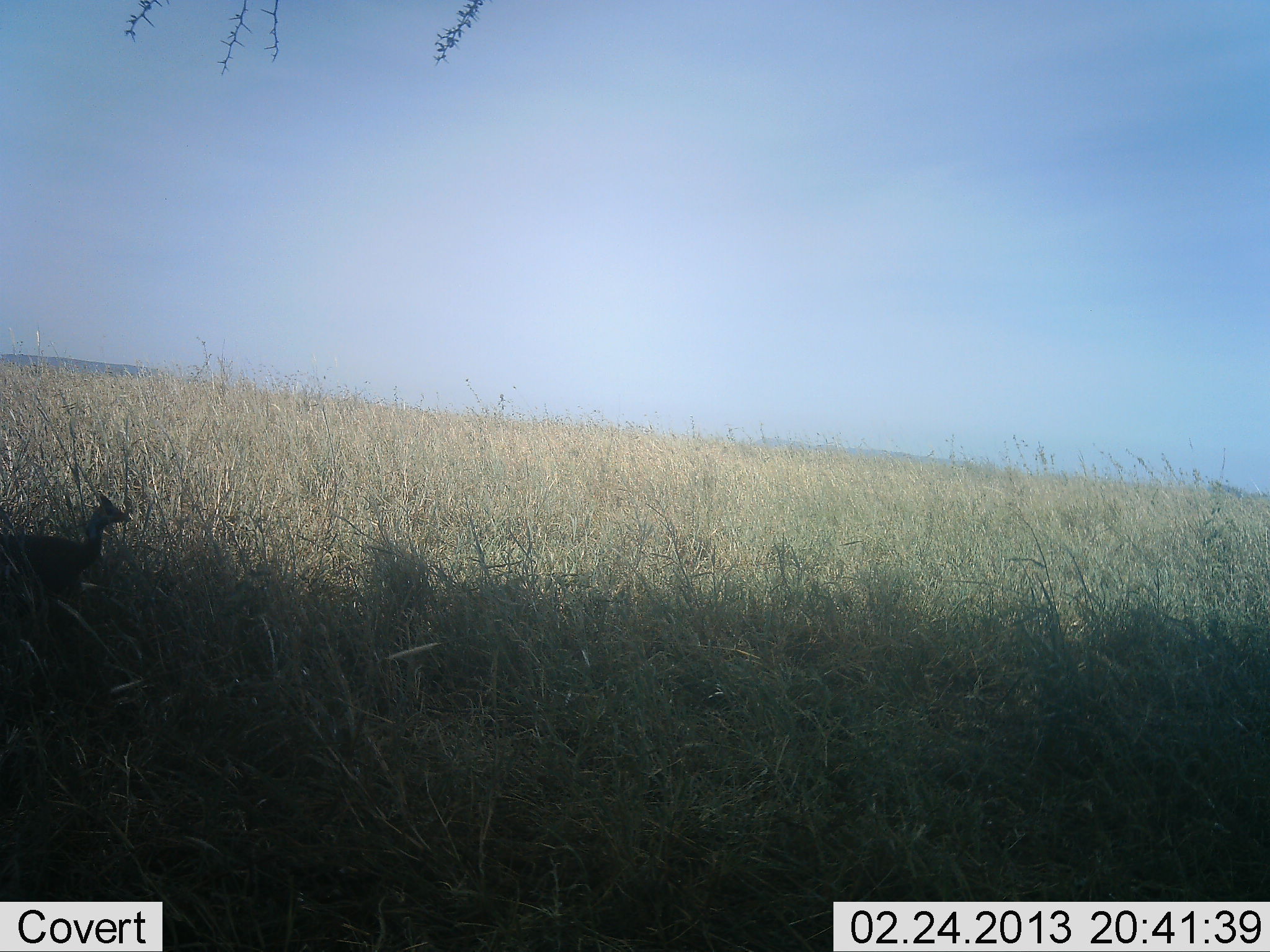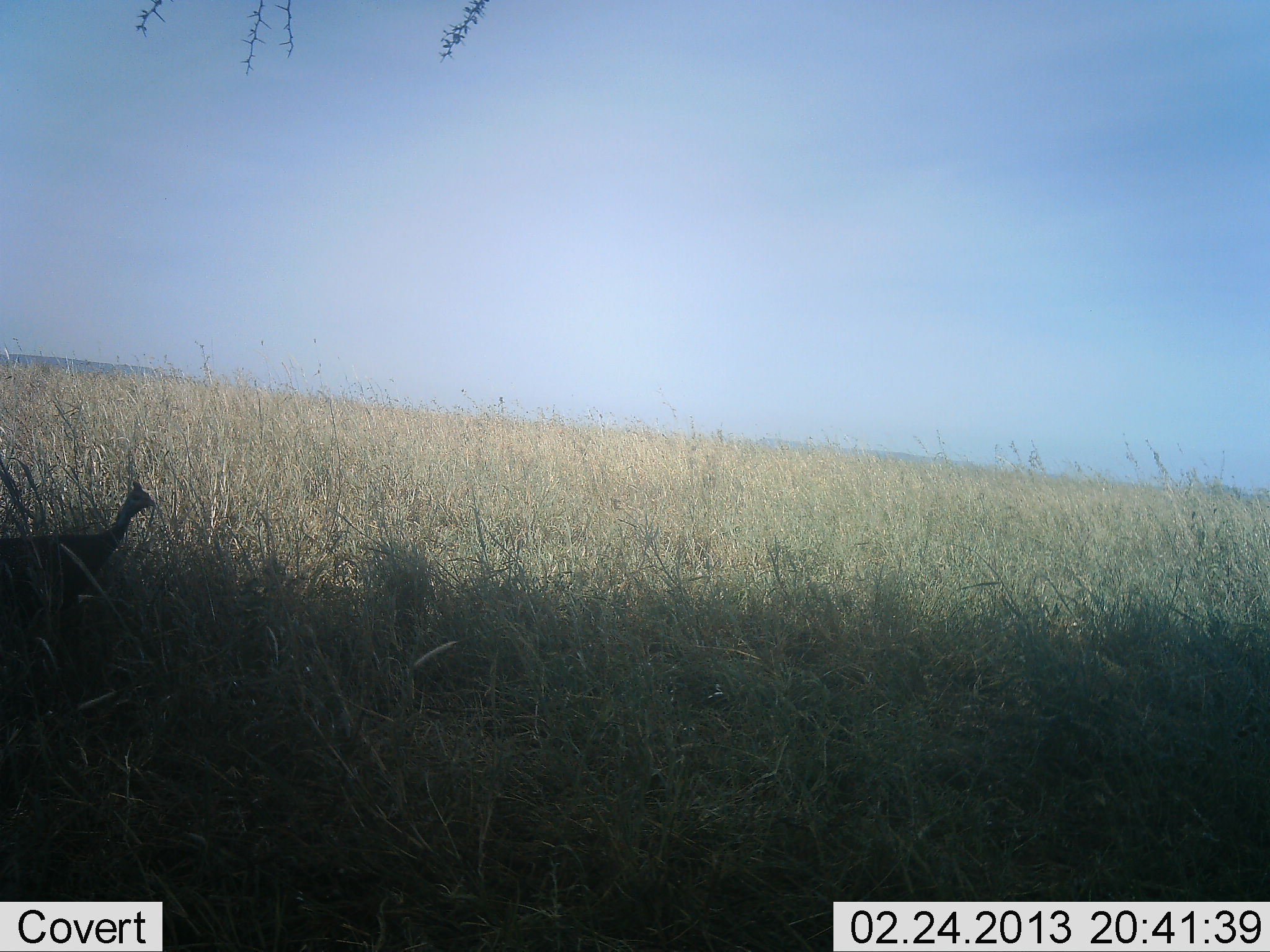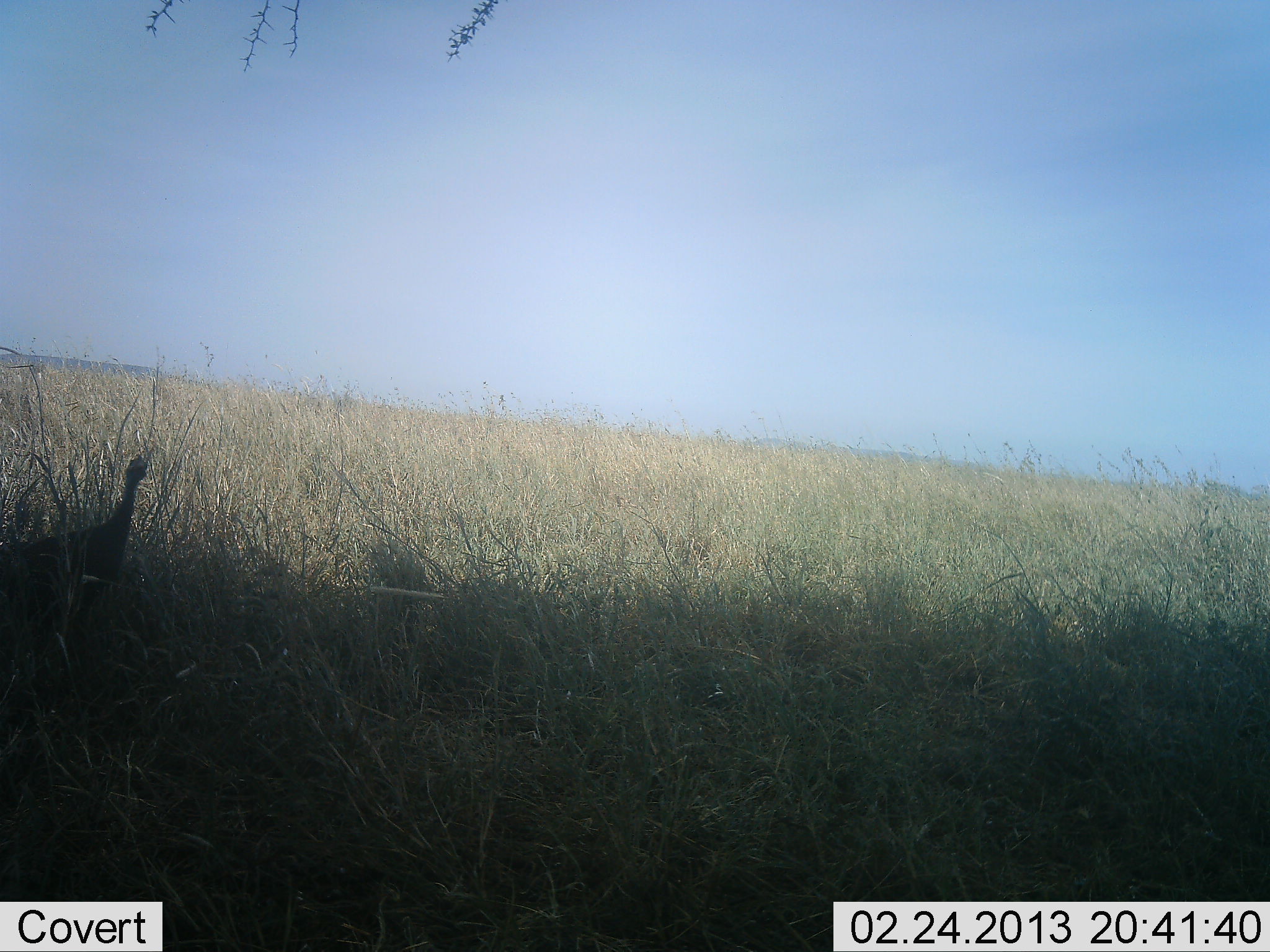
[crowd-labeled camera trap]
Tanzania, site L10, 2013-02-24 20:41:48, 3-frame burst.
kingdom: Animalia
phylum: Chordata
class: Aves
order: Galliformes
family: Numididae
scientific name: Numididae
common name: guinea fowl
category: guineafowl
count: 1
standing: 74%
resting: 0%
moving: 29%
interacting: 0%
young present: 0%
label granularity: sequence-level